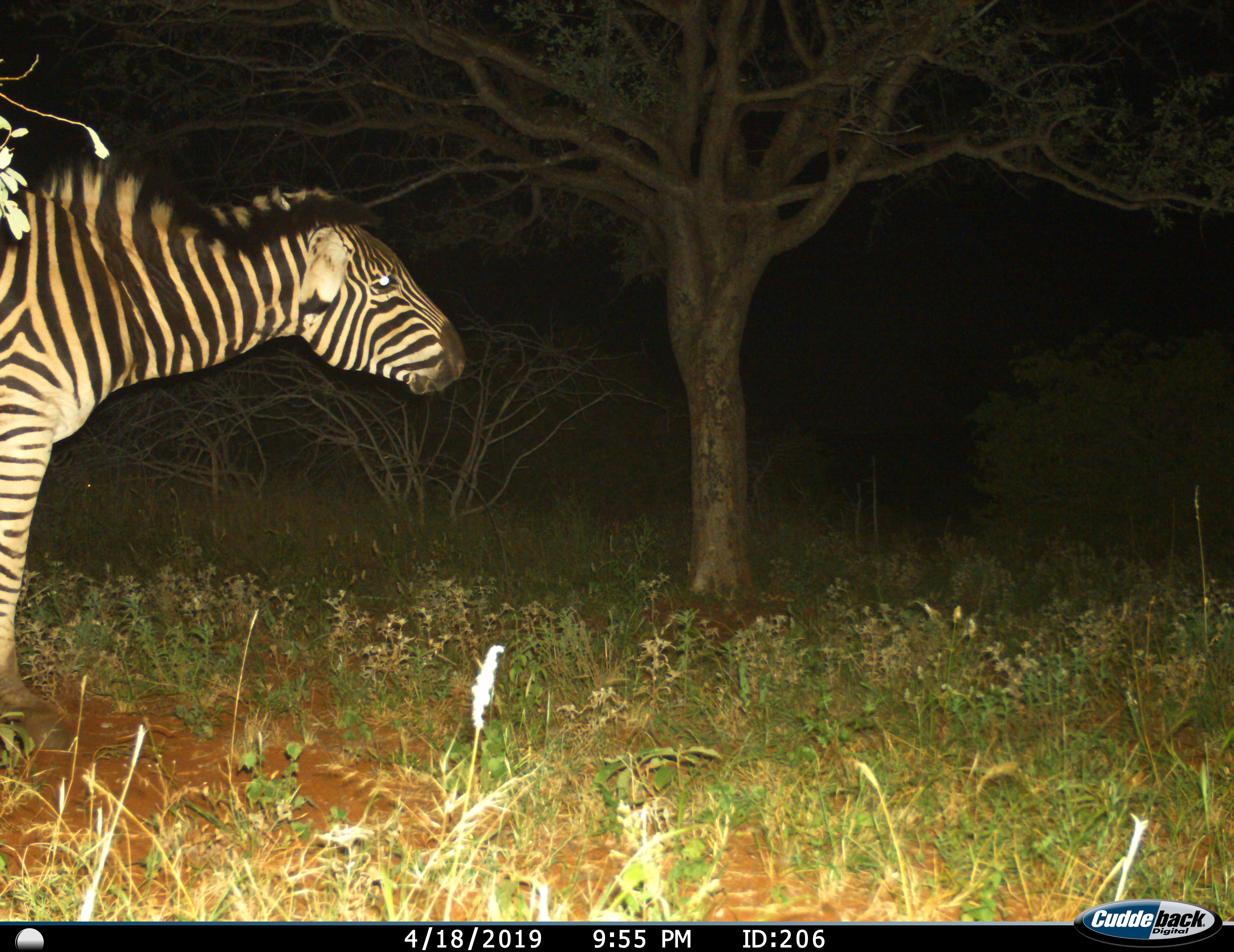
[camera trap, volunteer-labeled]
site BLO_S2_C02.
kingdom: Animalia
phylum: Chordata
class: Mammalia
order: Perissodactyla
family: Equidae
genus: Equus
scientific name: Equus quagga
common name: plains zebra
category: zebraplains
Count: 1.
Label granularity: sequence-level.